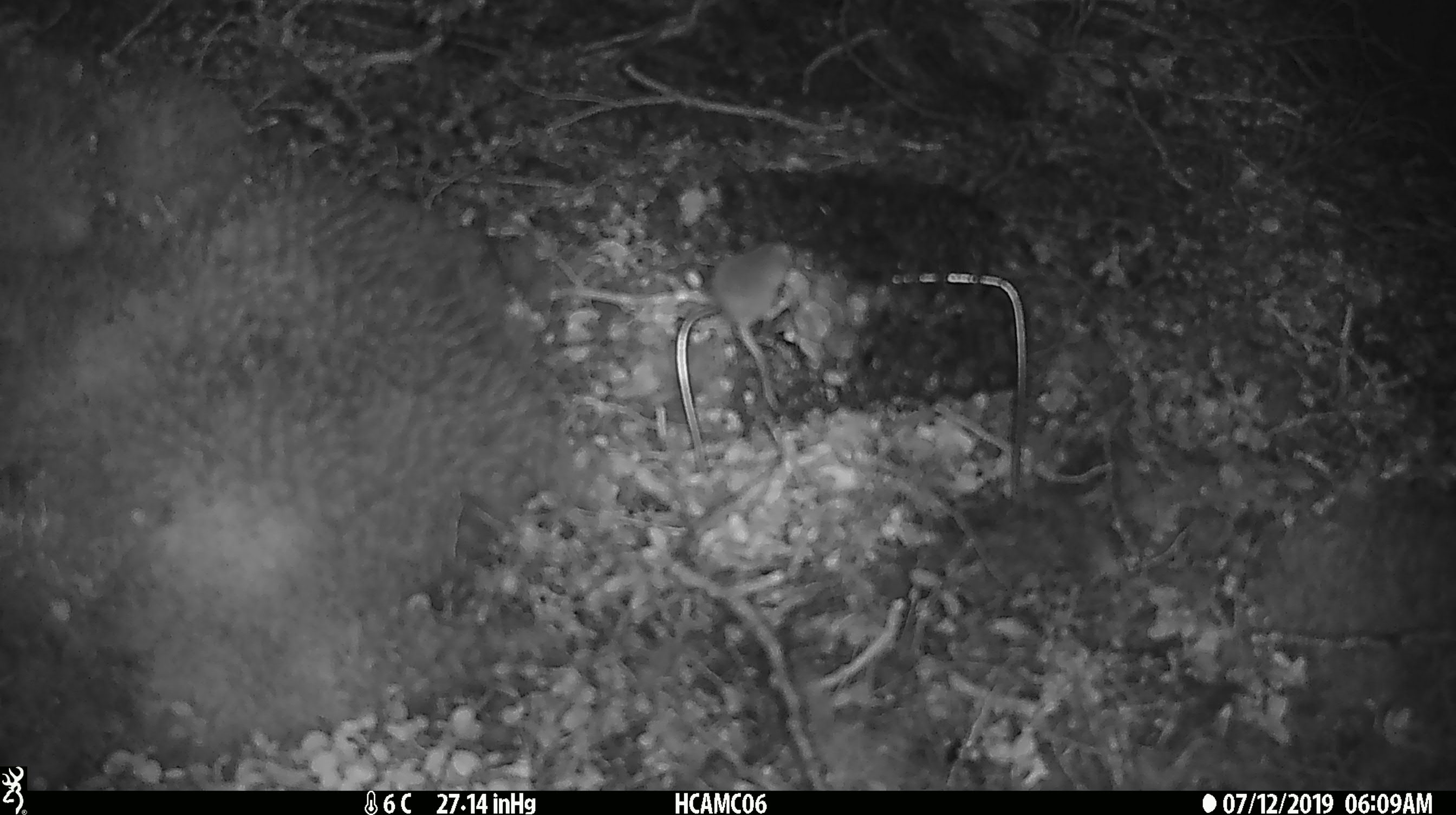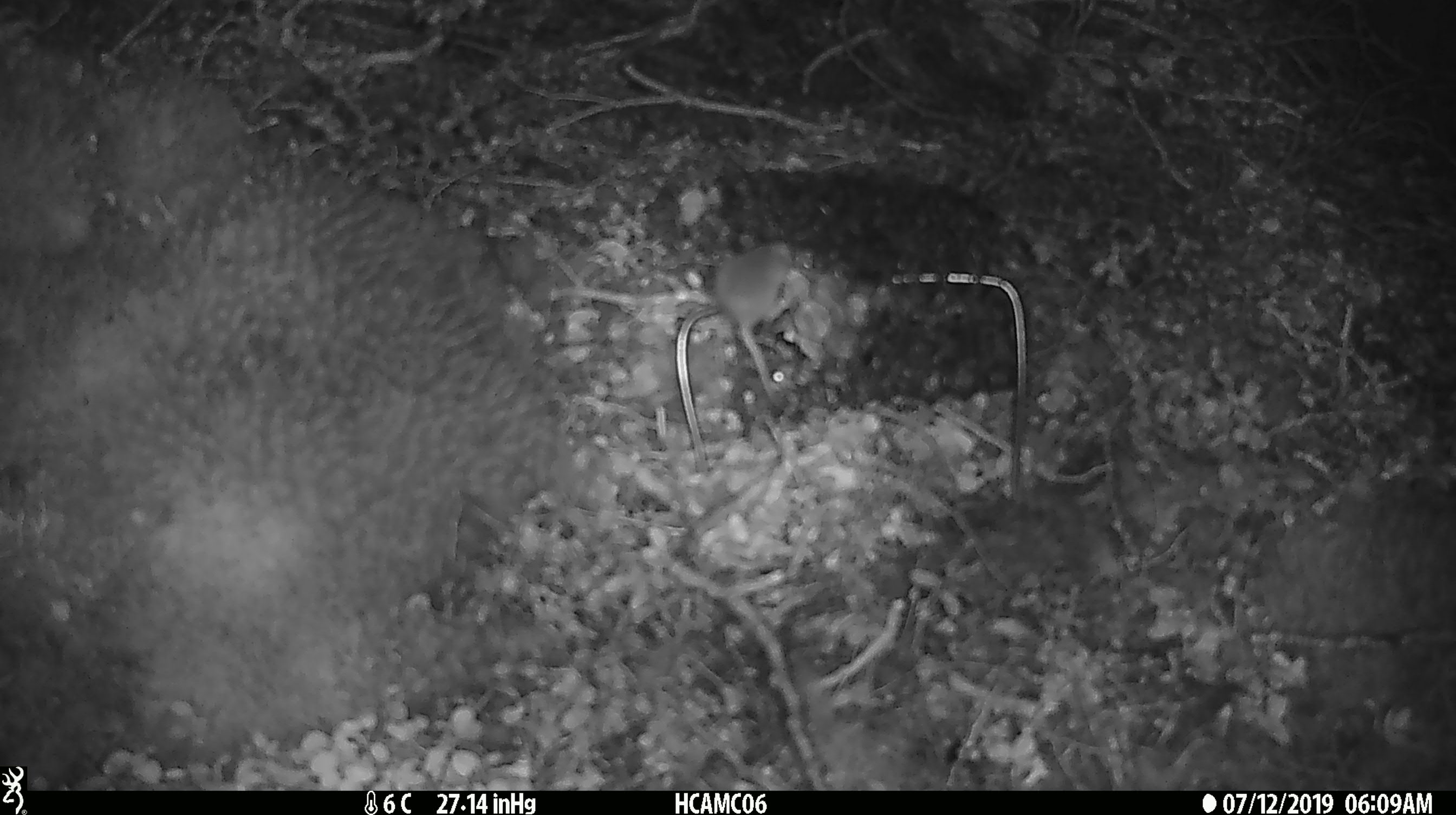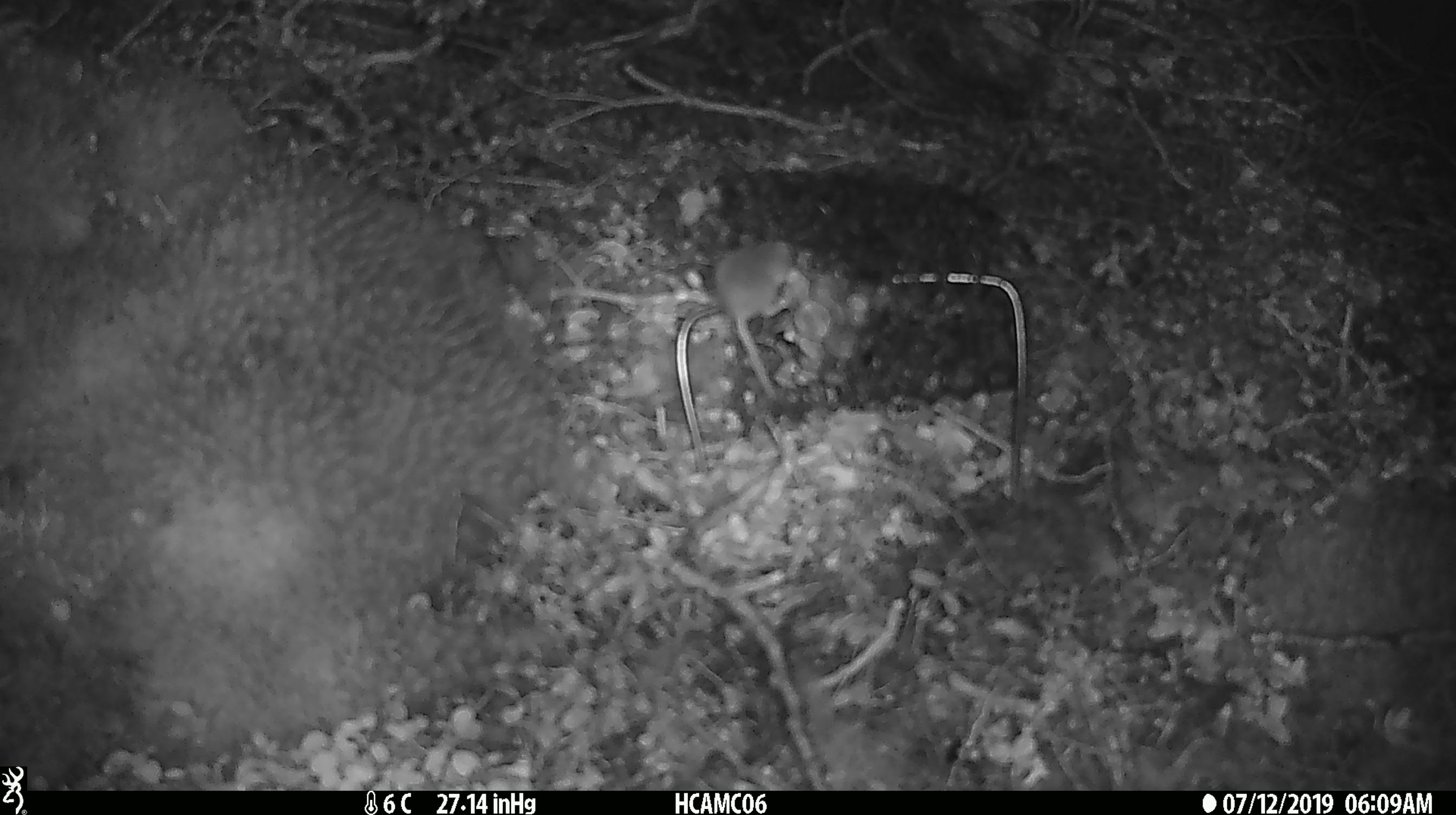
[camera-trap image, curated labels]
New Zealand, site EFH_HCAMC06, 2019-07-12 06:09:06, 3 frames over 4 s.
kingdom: Animalia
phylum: Chordata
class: Mammalia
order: Rodentia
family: Muridae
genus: Mus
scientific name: Mus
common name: mouse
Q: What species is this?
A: Mouse (Mus).